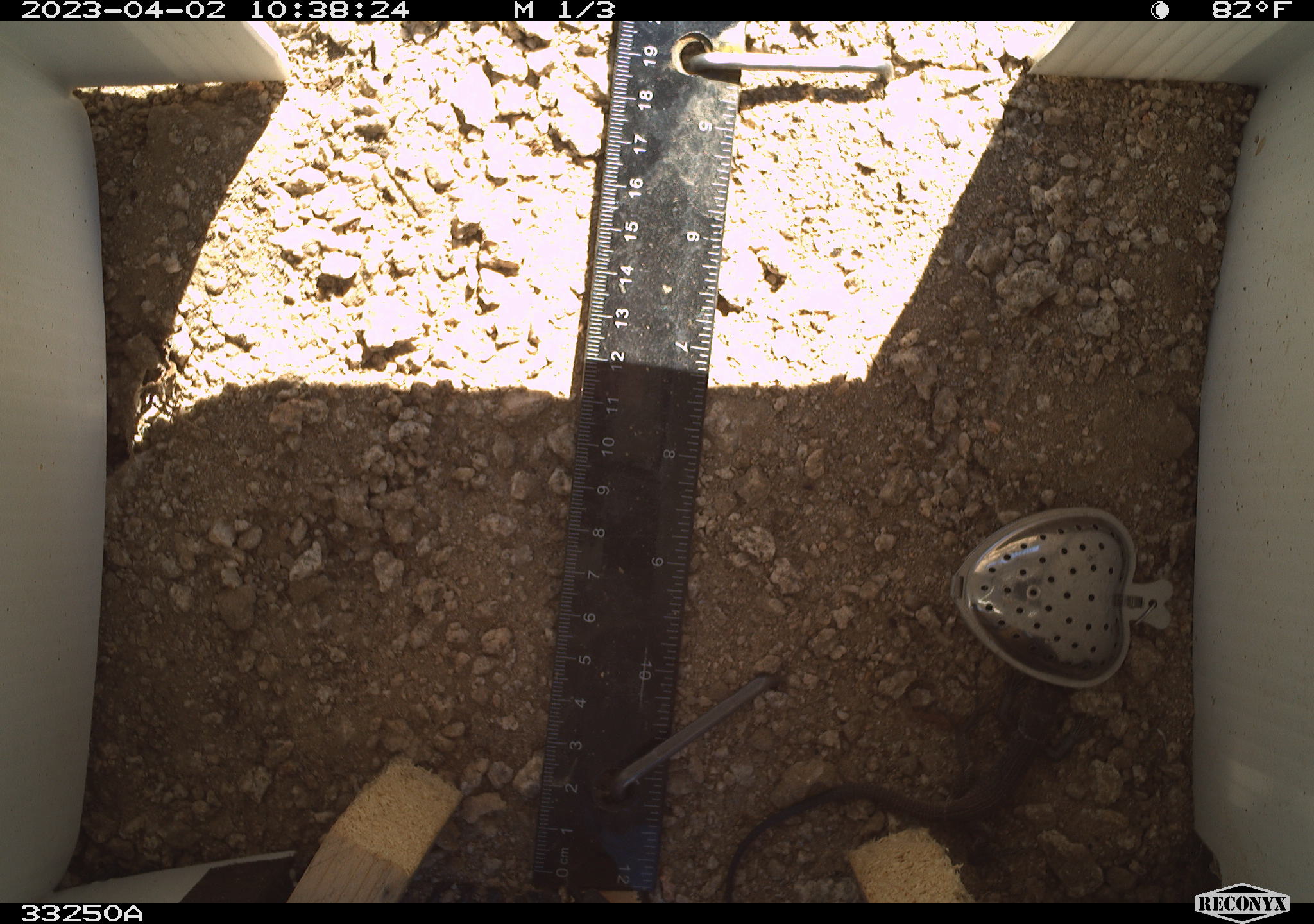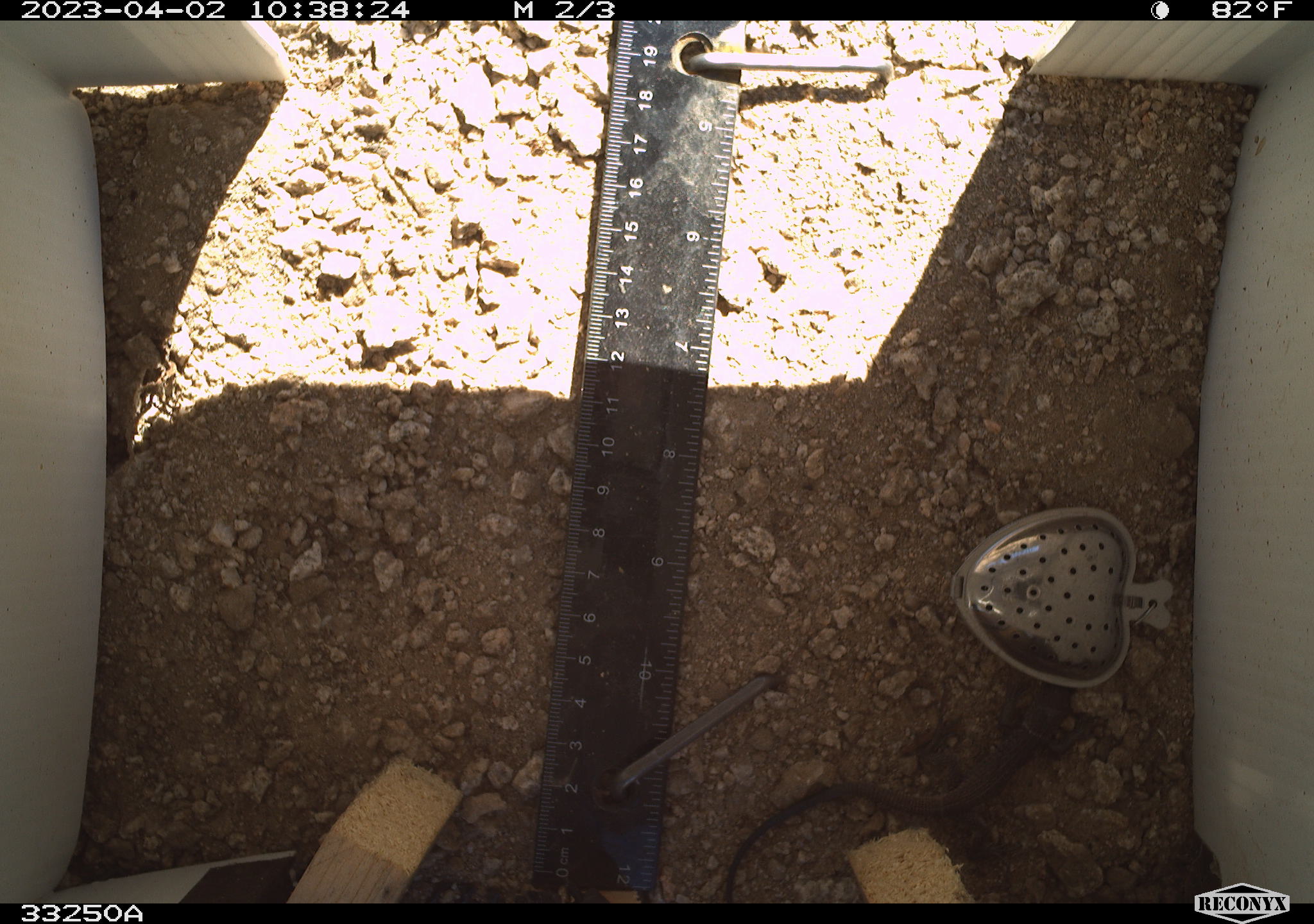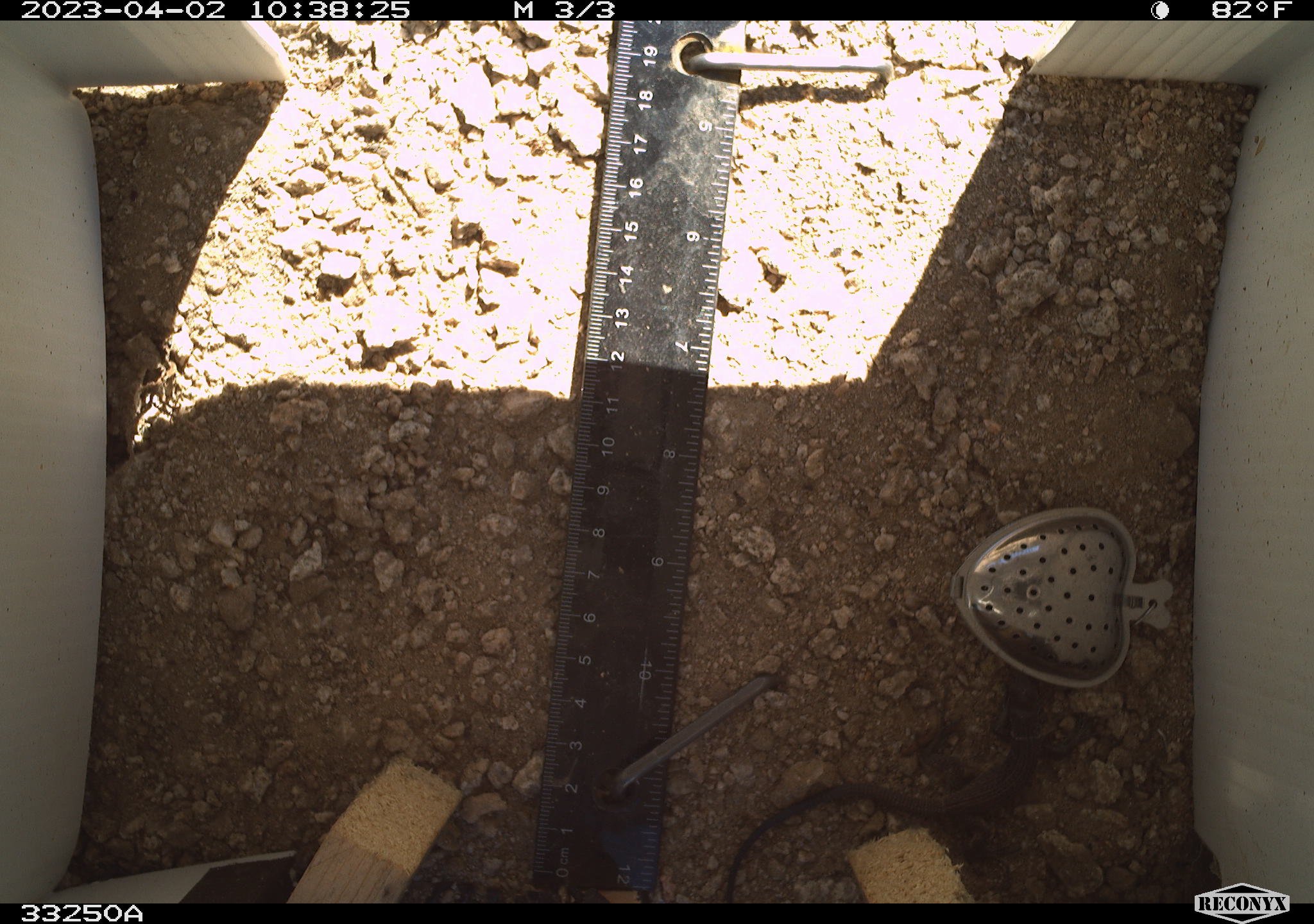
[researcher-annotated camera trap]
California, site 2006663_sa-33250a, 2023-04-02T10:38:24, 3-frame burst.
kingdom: Animalia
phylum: Chordata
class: Reptilia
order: Squamata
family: Teiidae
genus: Aspidoscelis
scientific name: Aspidoscelis tigris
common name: western whiptail